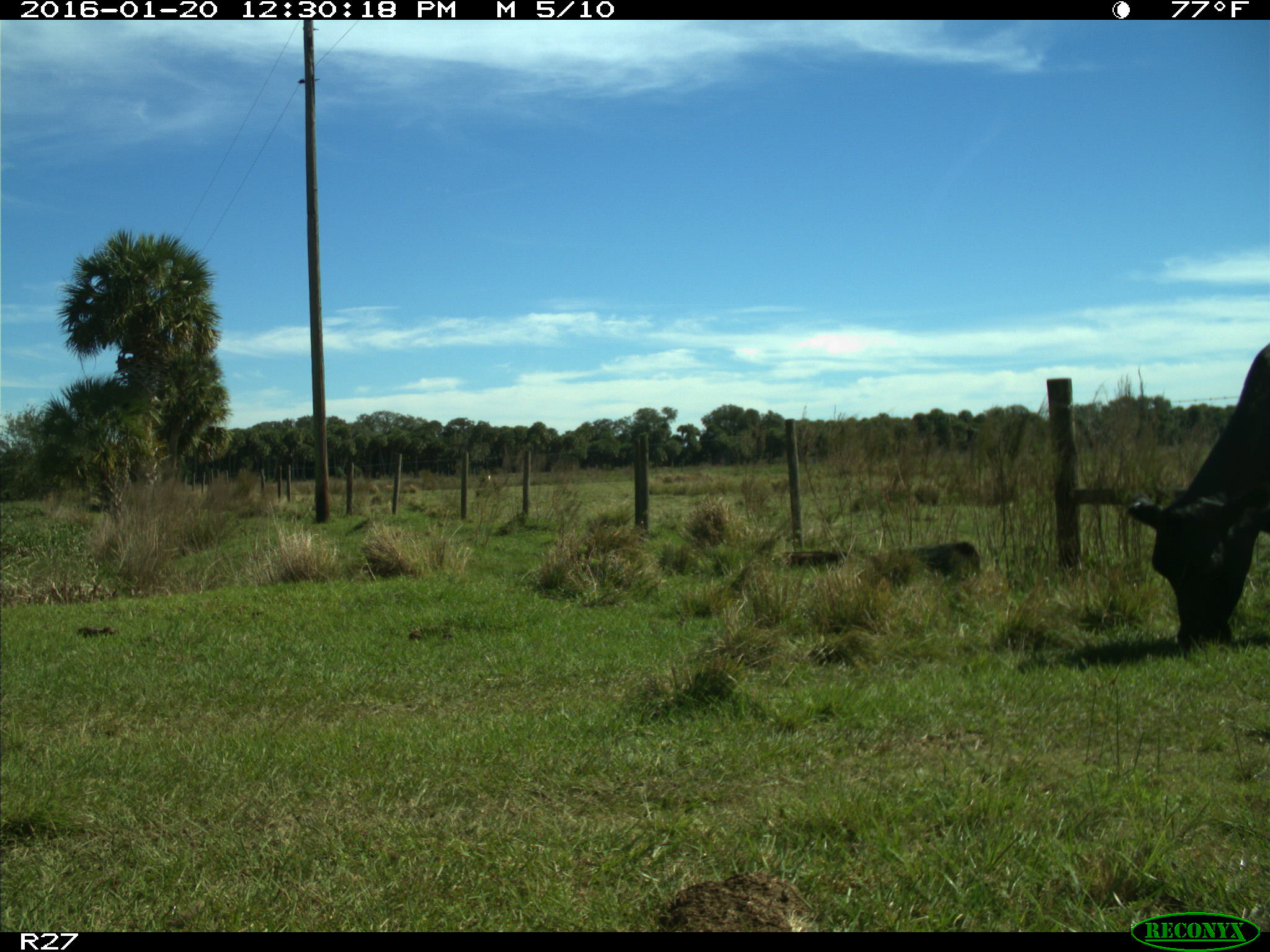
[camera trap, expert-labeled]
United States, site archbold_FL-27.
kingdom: Animalia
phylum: Chordata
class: Mammalia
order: Artiodactyla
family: Bovidae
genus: Bos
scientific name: Bos taurus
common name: domestic cow